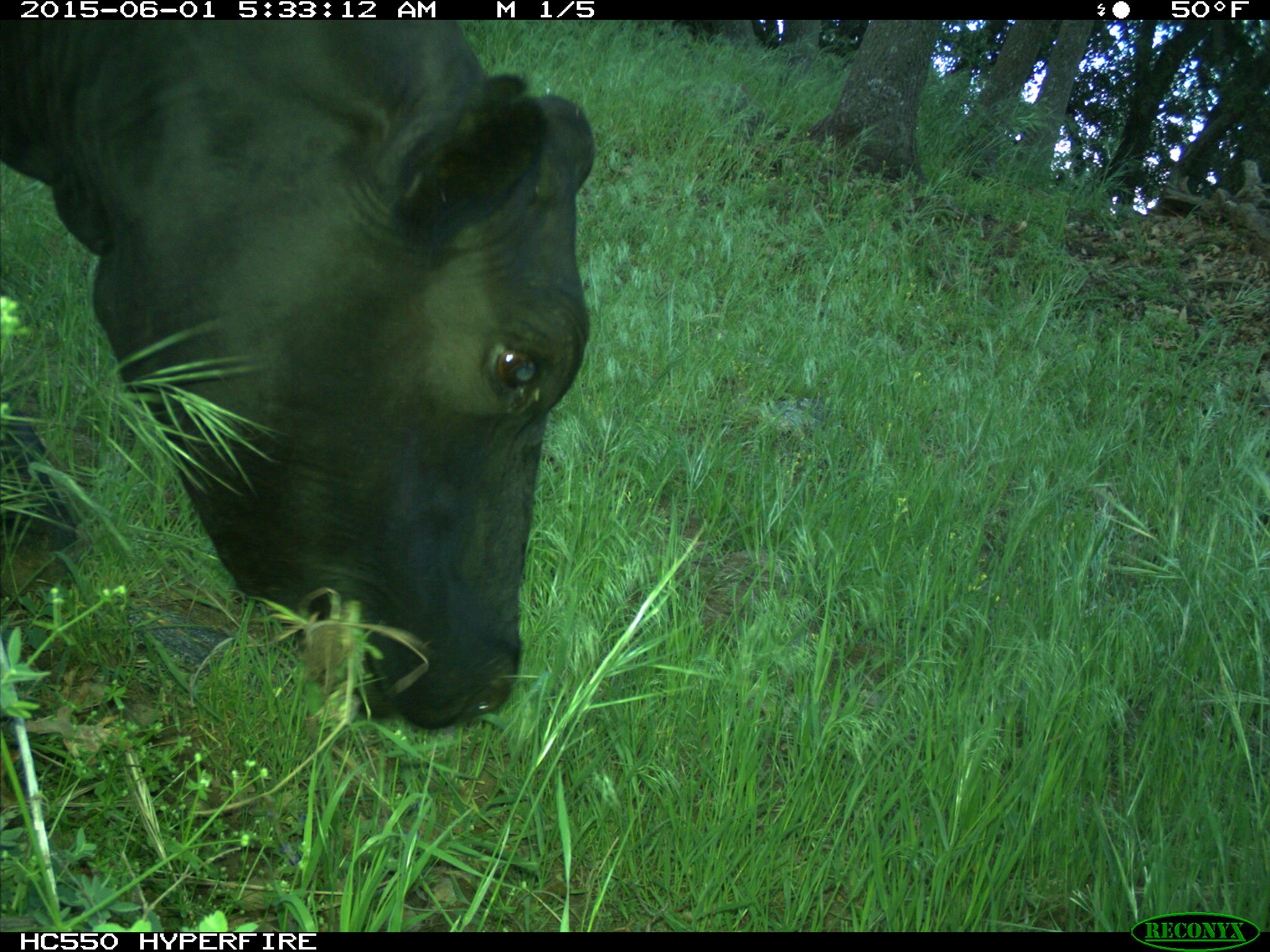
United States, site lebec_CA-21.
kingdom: Animalia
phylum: Chordata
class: Mammalia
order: Artiodactyla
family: Bovidae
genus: Bos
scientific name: Bos taurus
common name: domestic cow